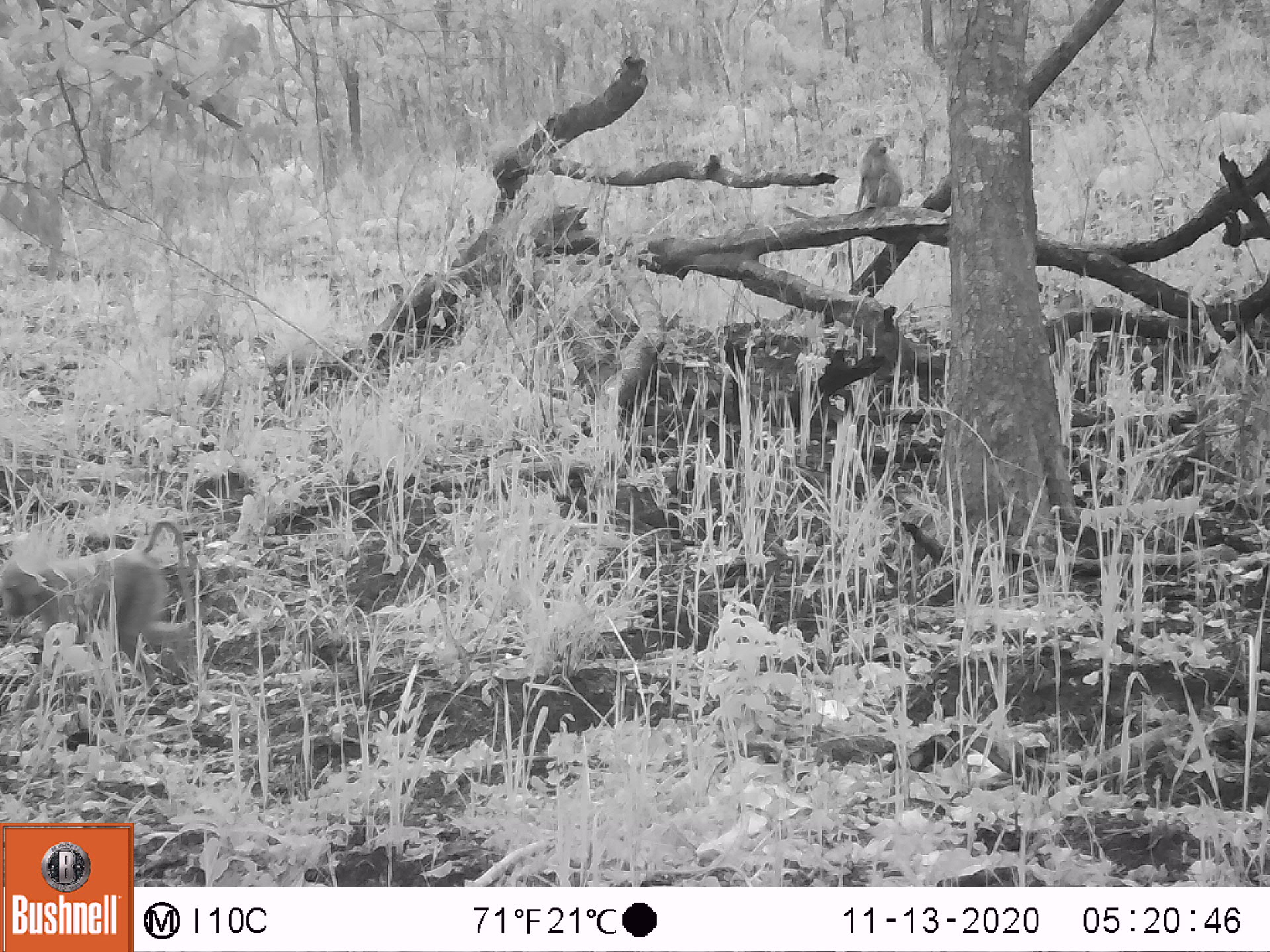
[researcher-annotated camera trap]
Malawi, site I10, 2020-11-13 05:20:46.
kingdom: Animalia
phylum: Chordata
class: Mammalia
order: Primates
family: Cercopithecidae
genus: Papio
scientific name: Papio cynocephalus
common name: yellow baboon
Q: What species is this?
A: Yellow baboon (Papio cynocephalus).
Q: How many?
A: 2.